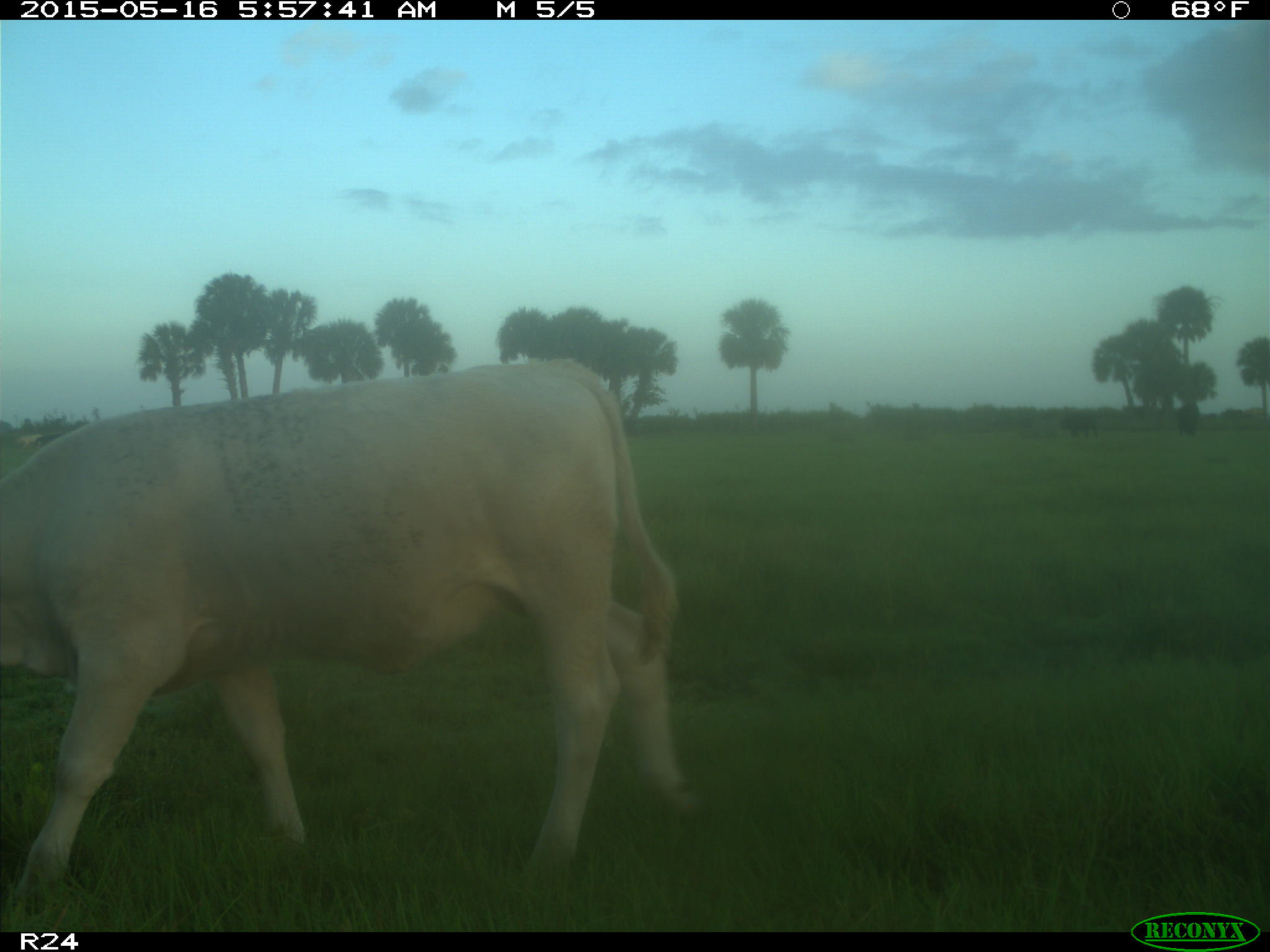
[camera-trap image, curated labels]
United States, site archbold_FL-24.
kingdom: Animalia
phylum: Chordata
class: Mammalia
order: Artiodactyla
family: Bovidae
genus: Bos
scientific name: Bos taurus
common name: domestic cow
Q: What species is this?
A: Bos taurus (domestic cow).